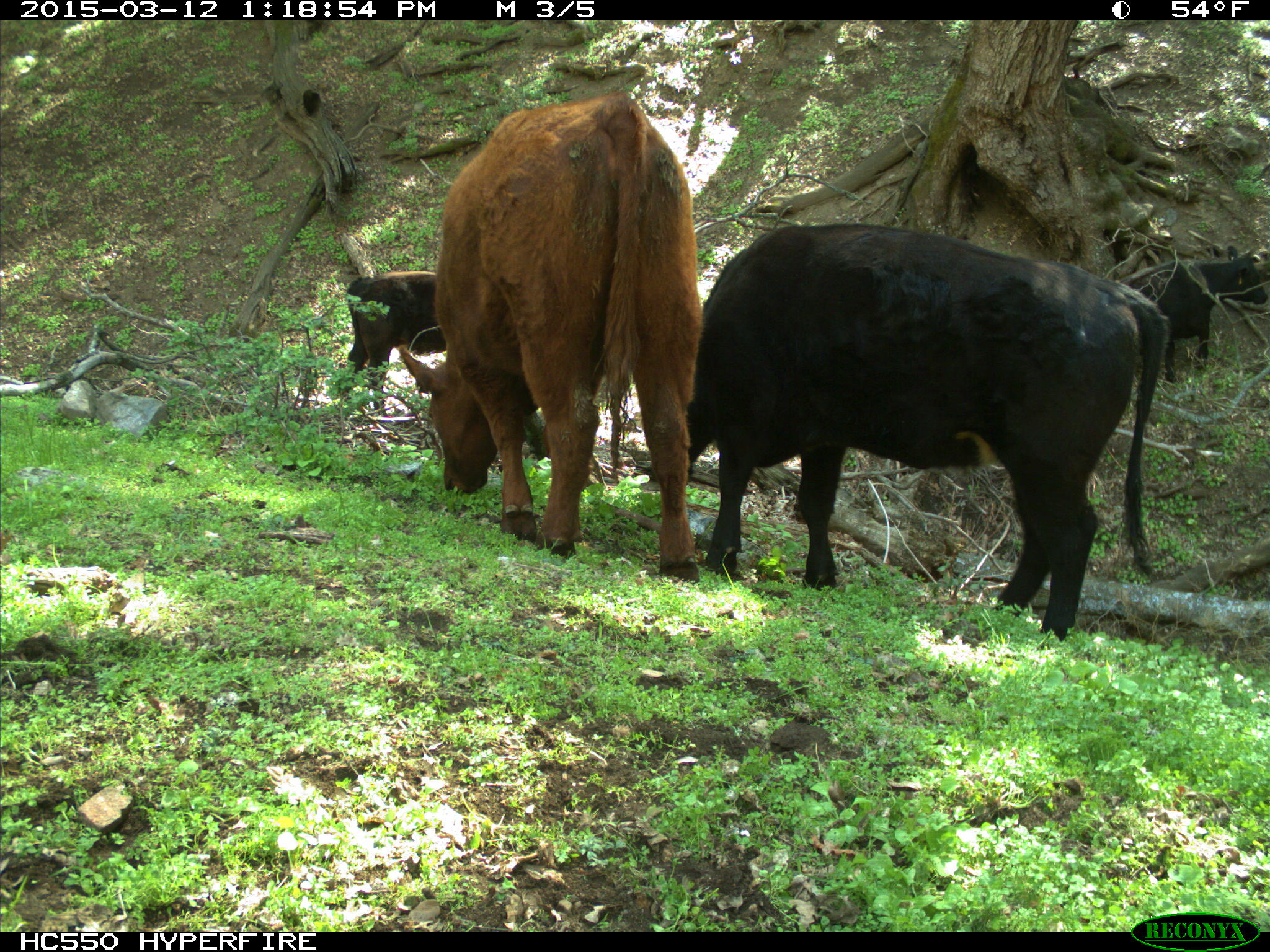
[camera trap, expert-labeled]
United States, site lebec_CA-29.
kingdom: Animalia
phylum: Chordata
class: Mammalia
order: Artiodactyla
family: Bovidae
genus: Bos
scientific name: Bos taurus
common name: domestic cow